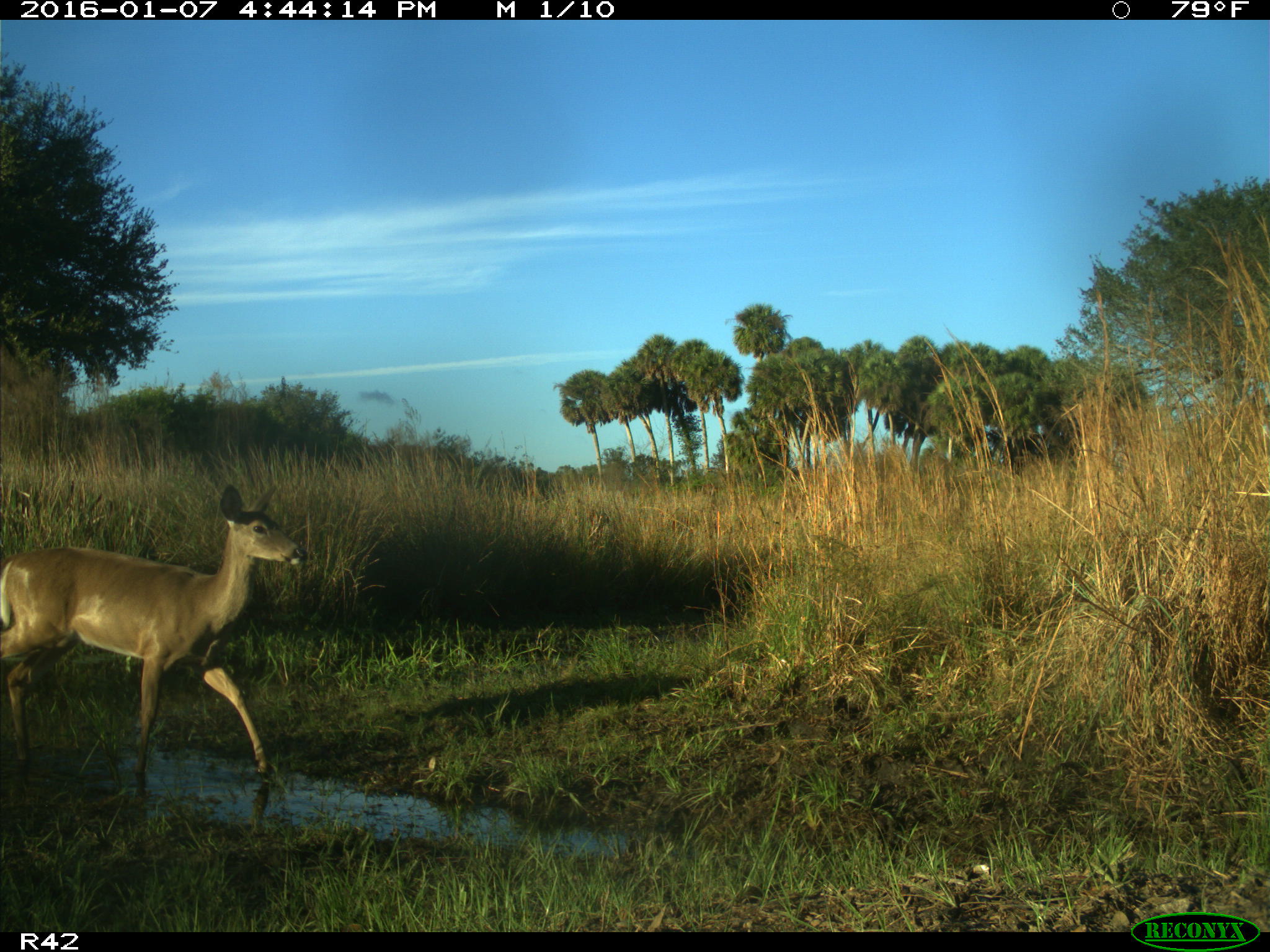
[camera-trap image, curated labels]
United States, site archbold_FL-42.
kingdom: Animalia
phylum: Chordata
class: Mammalia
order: Artiodactyla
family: Cervidae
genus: Odocoileus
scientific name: Odocoileus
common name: deer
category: unidentified deer